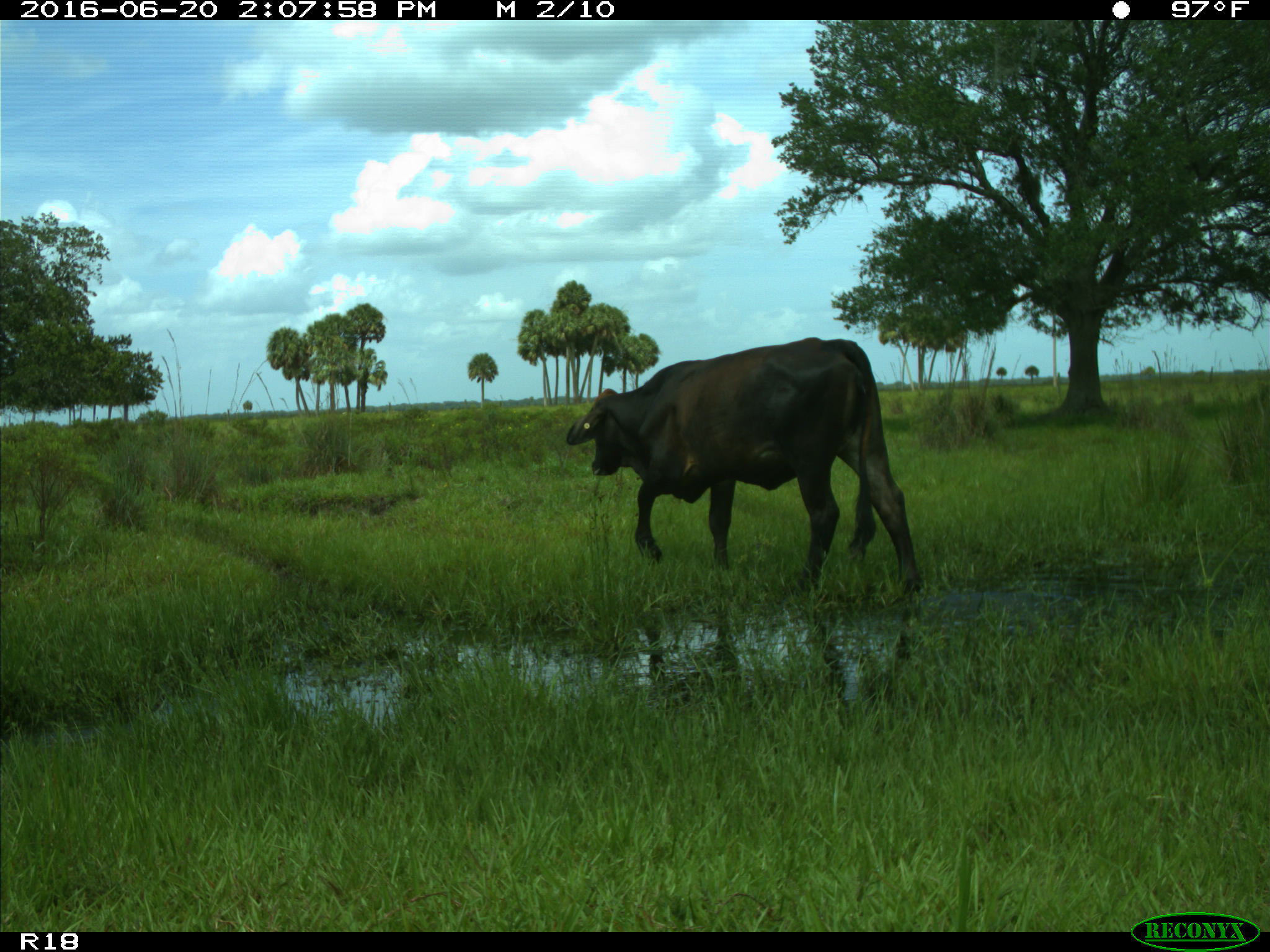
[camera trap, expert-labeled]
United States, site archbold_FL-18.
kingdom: Animalia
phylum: Chordata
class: Mammalia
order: Artiodactyla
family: Bovidae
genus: Bos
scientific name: Bos taurus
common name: domestic cow